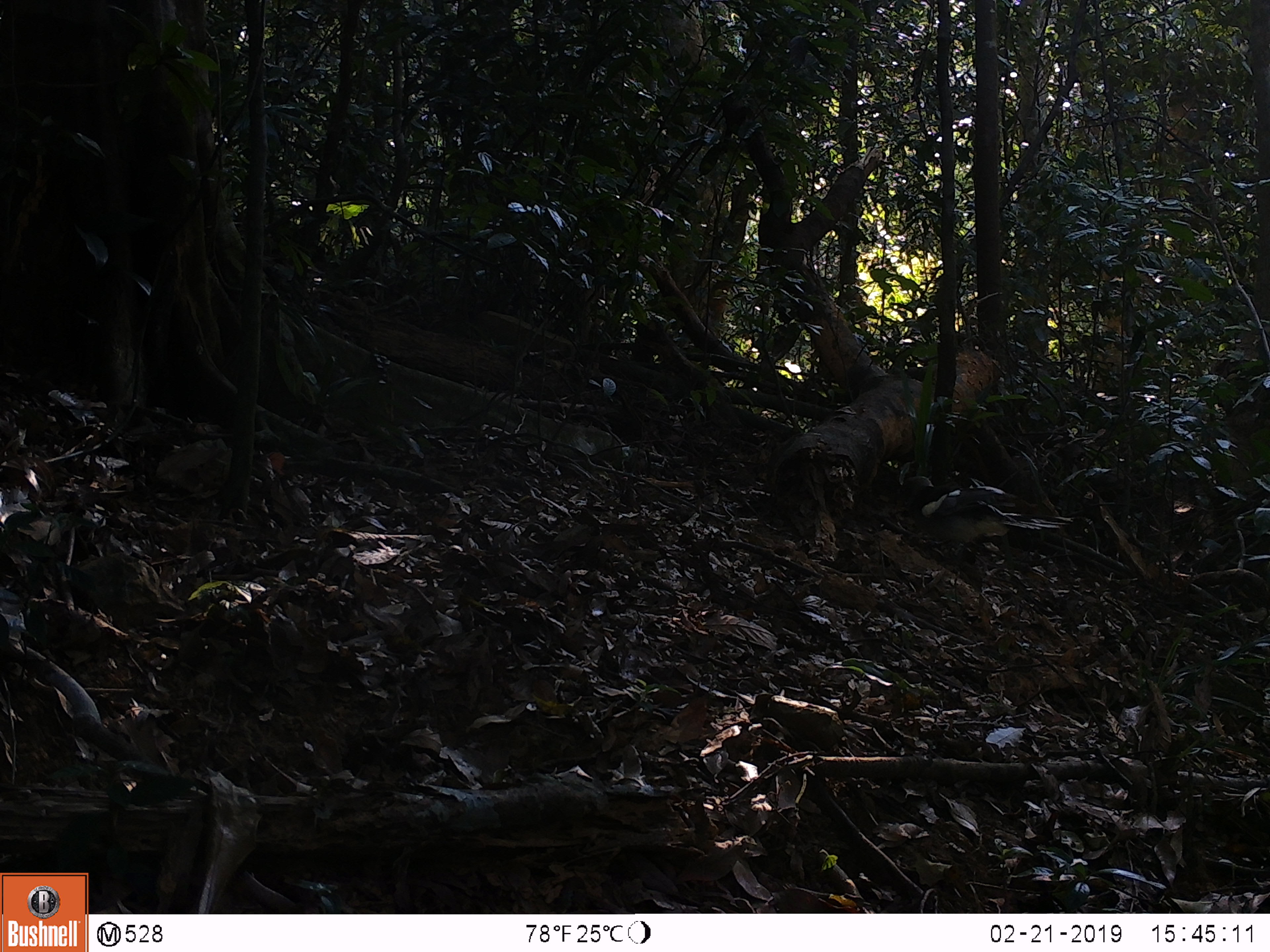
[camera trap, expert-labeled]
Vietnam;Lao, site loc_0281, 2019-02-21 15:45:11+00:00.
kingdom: Animalia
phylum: Chordata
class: Aves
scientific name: Aves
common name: bird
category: unidentified bird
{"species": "unidentified bird (bird) (Aves)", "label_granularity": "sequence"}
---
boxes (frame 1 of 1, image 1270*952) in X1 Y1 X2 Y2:
unidentified bird: 894 475 1074 573